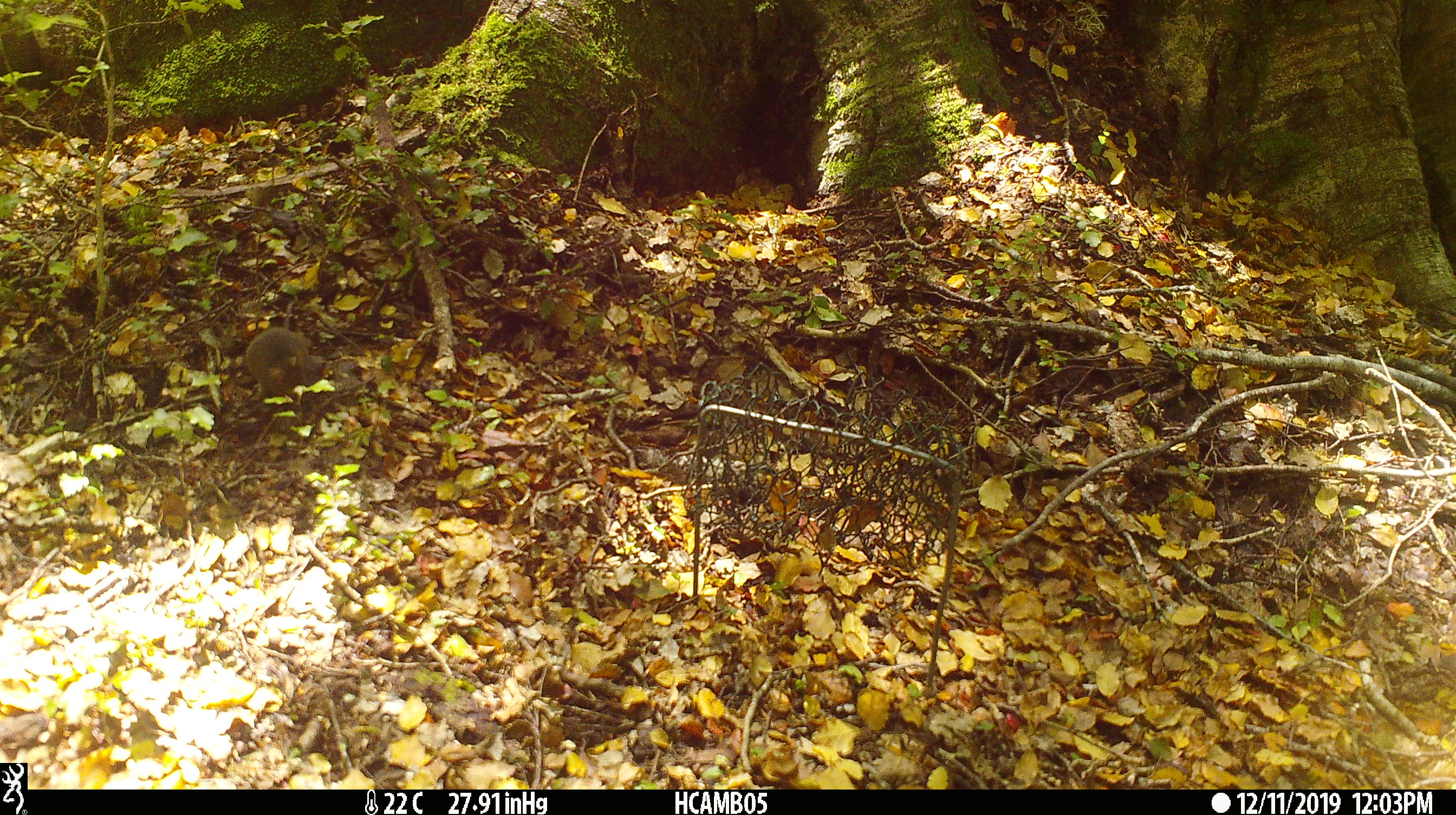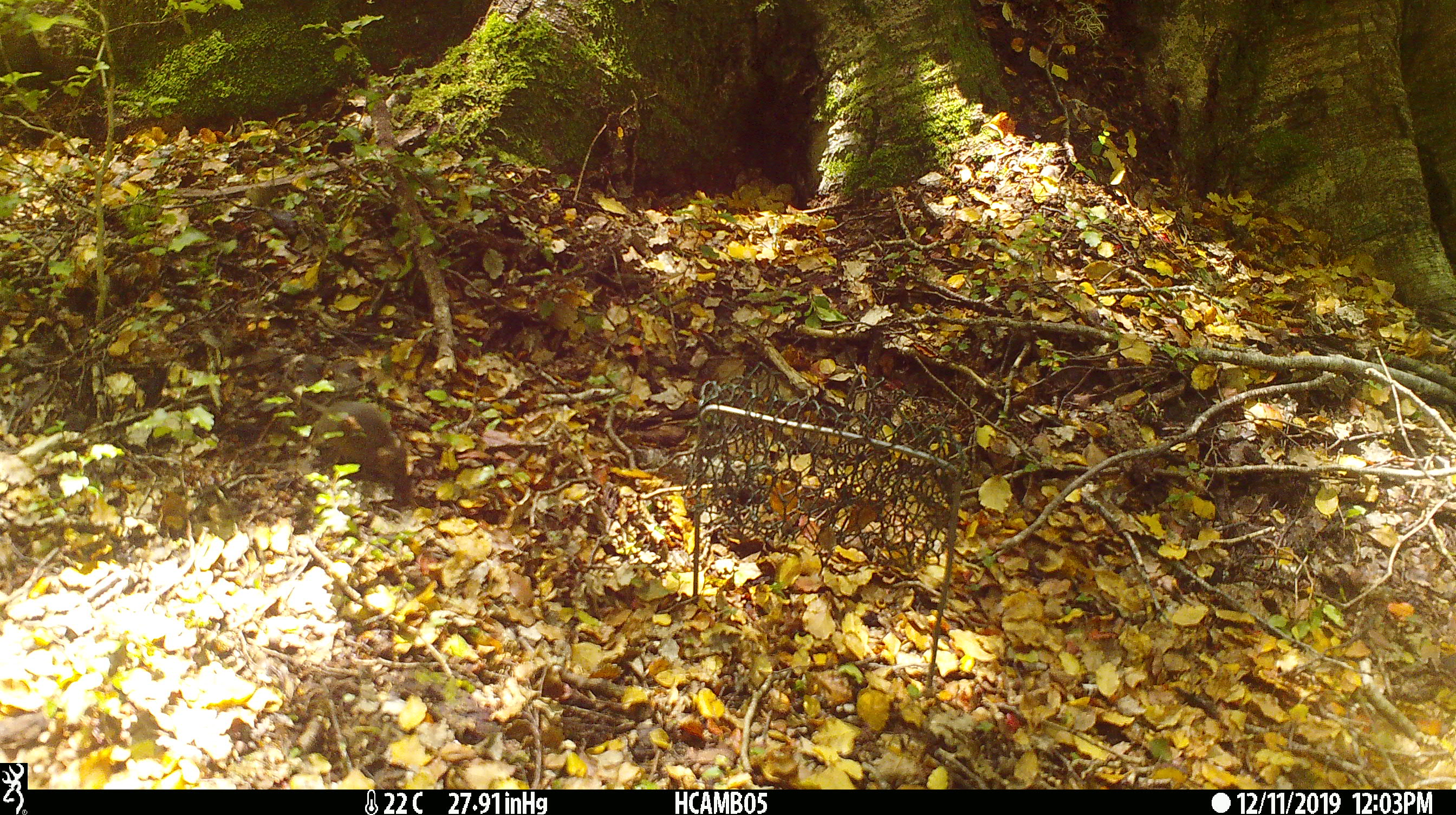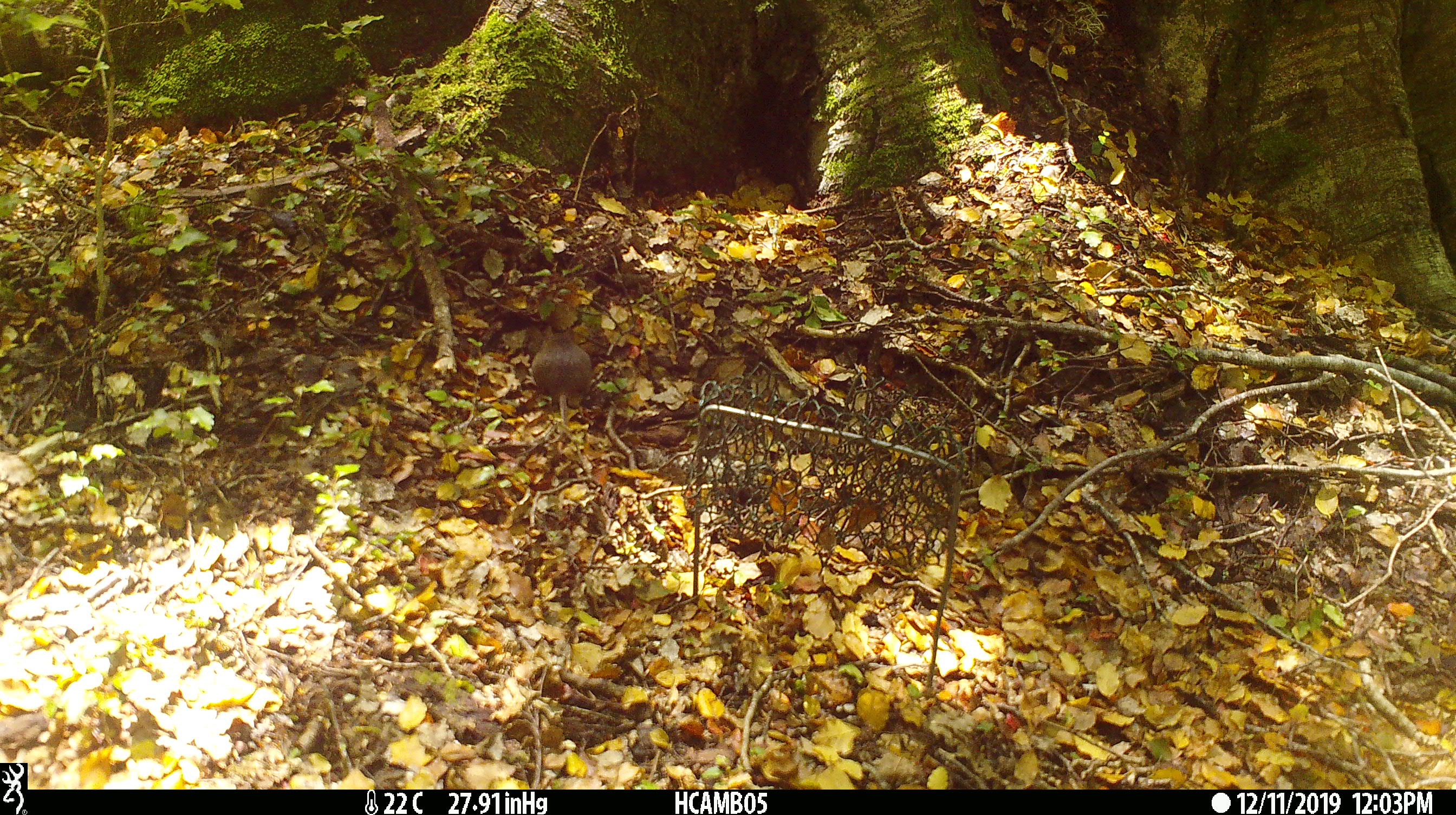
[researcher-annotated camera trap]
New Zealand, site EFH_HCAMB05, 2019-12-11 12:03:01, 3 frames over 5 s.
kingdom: Animalia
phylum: Chordata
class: Mammalia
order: Rodentia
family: Muridae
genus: Mus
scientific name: Mus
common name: mouse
Mouse (Mus).